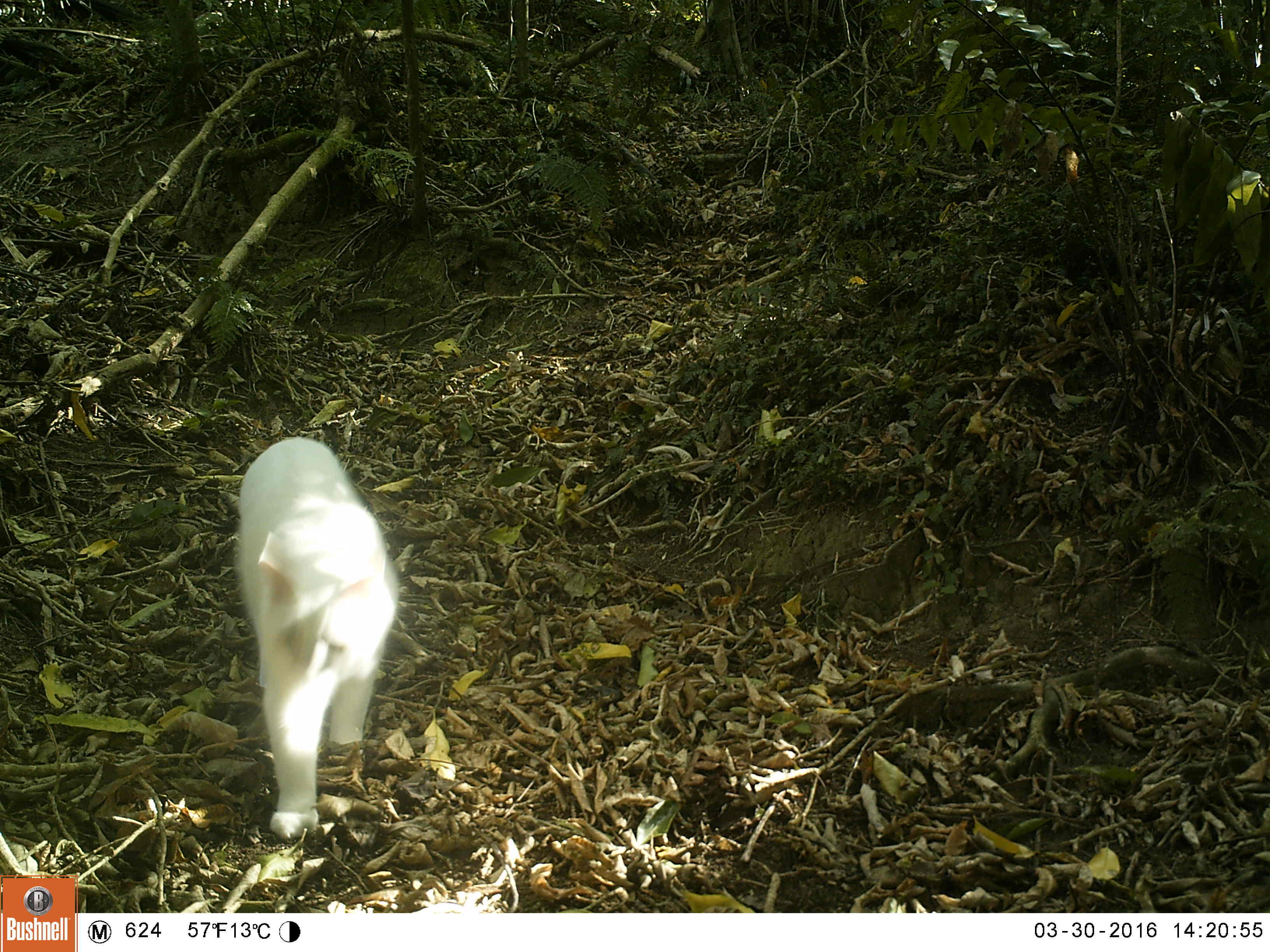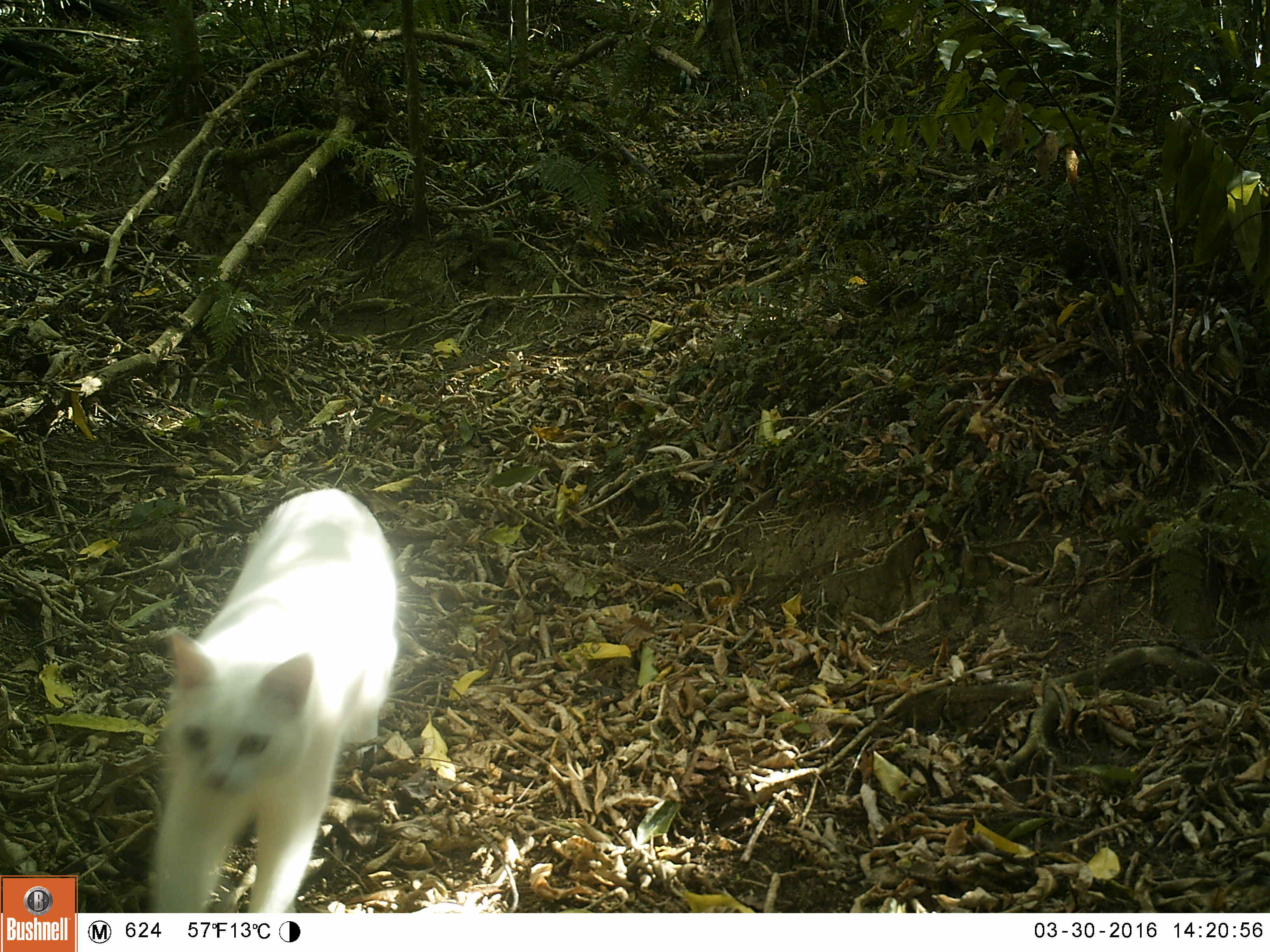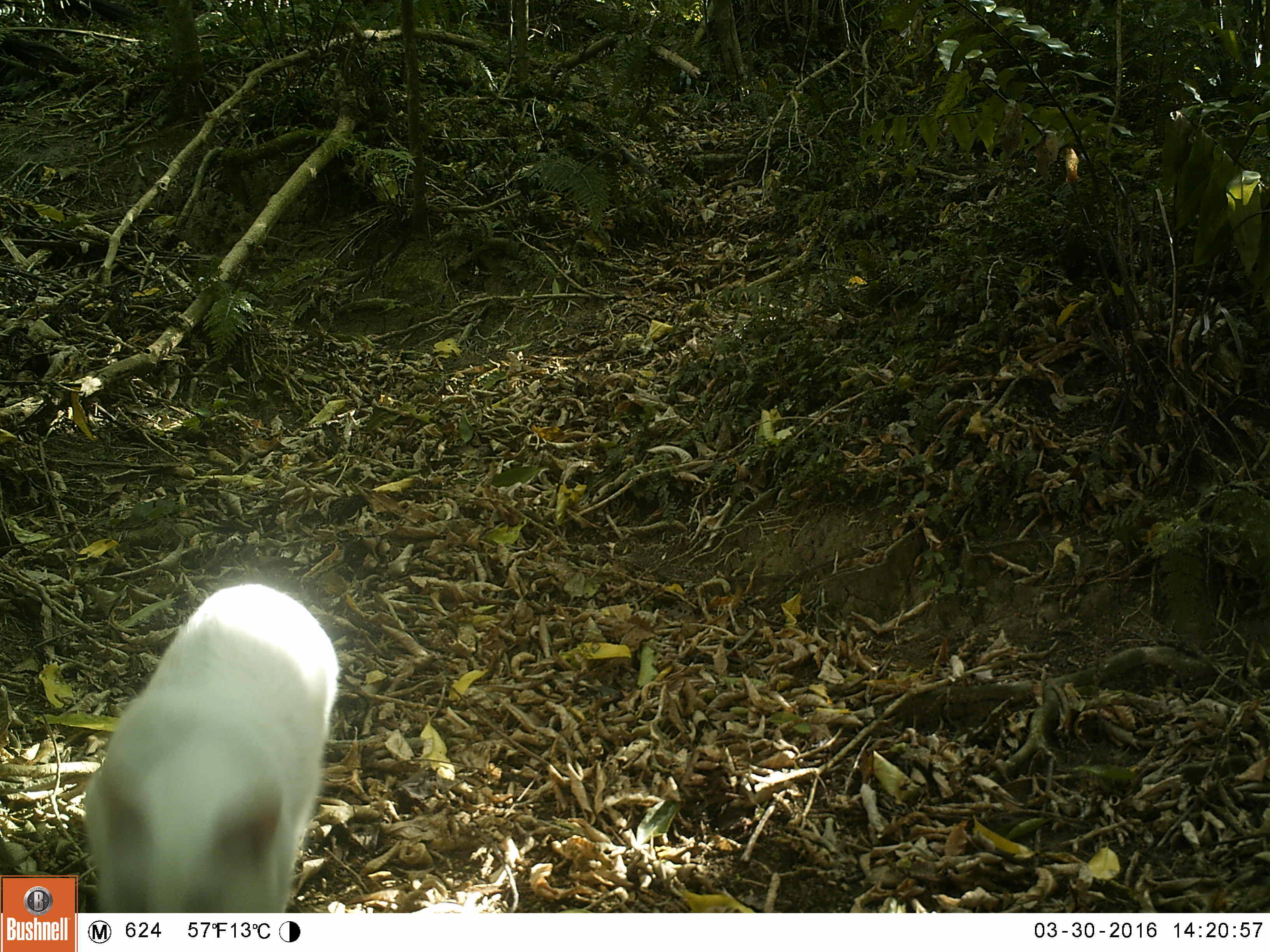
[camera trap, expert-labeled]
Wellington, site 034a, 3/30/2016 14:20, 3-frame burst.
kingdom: Animalia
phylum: Chordata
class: Mammalia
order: Carnivora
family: Felidae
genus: Felis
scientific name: Felis catus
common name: cat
Cat (Felis catus).